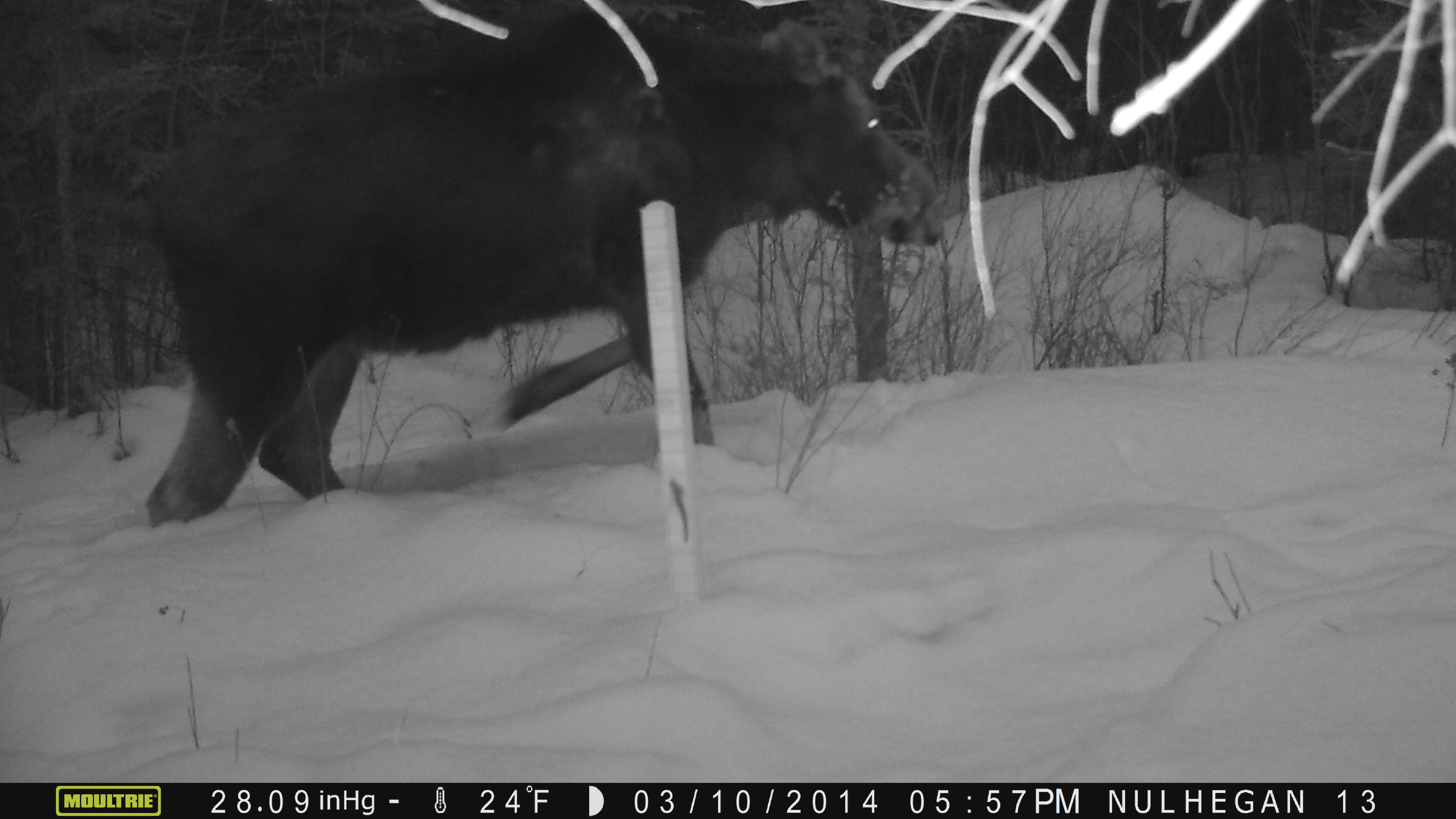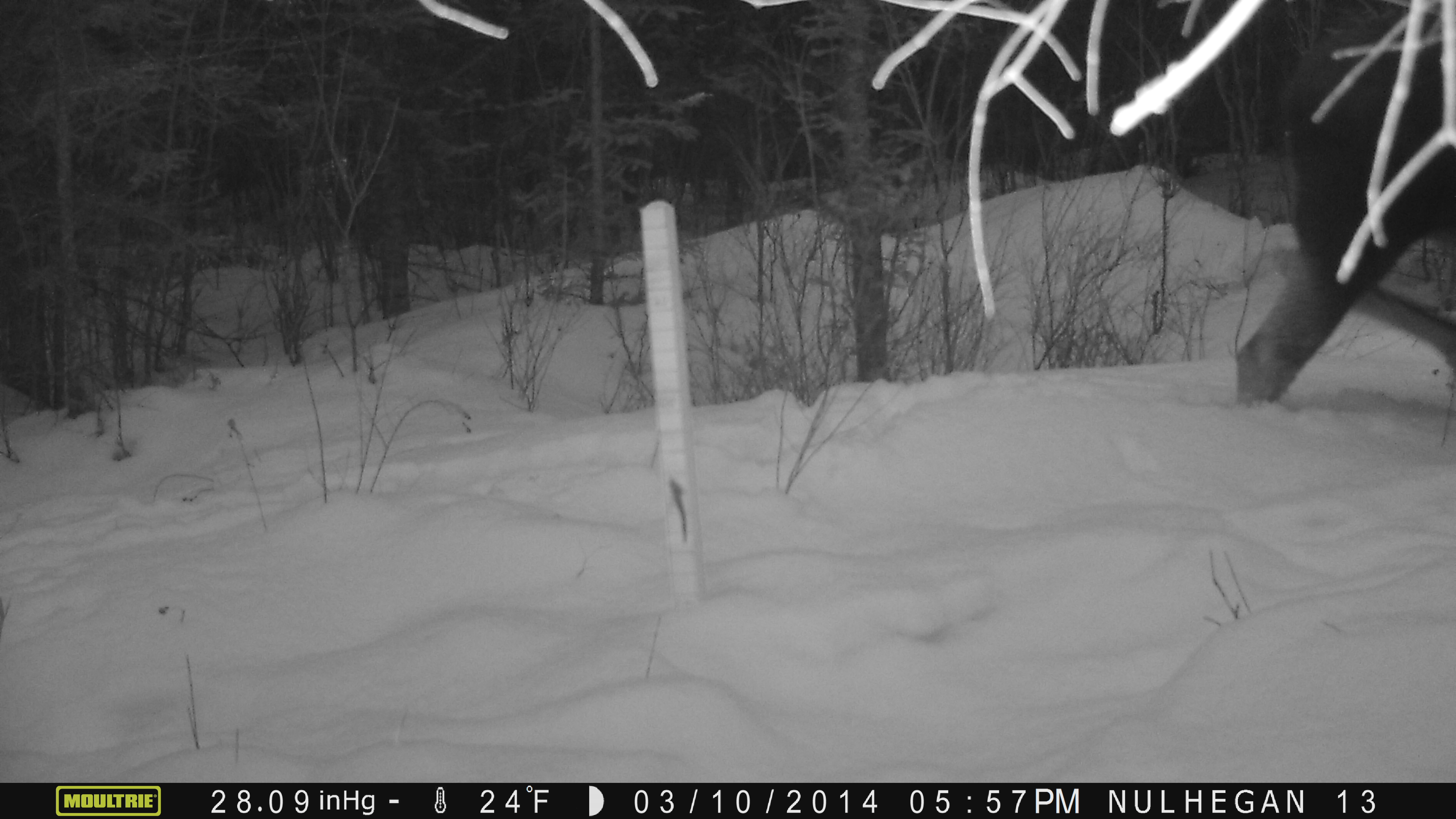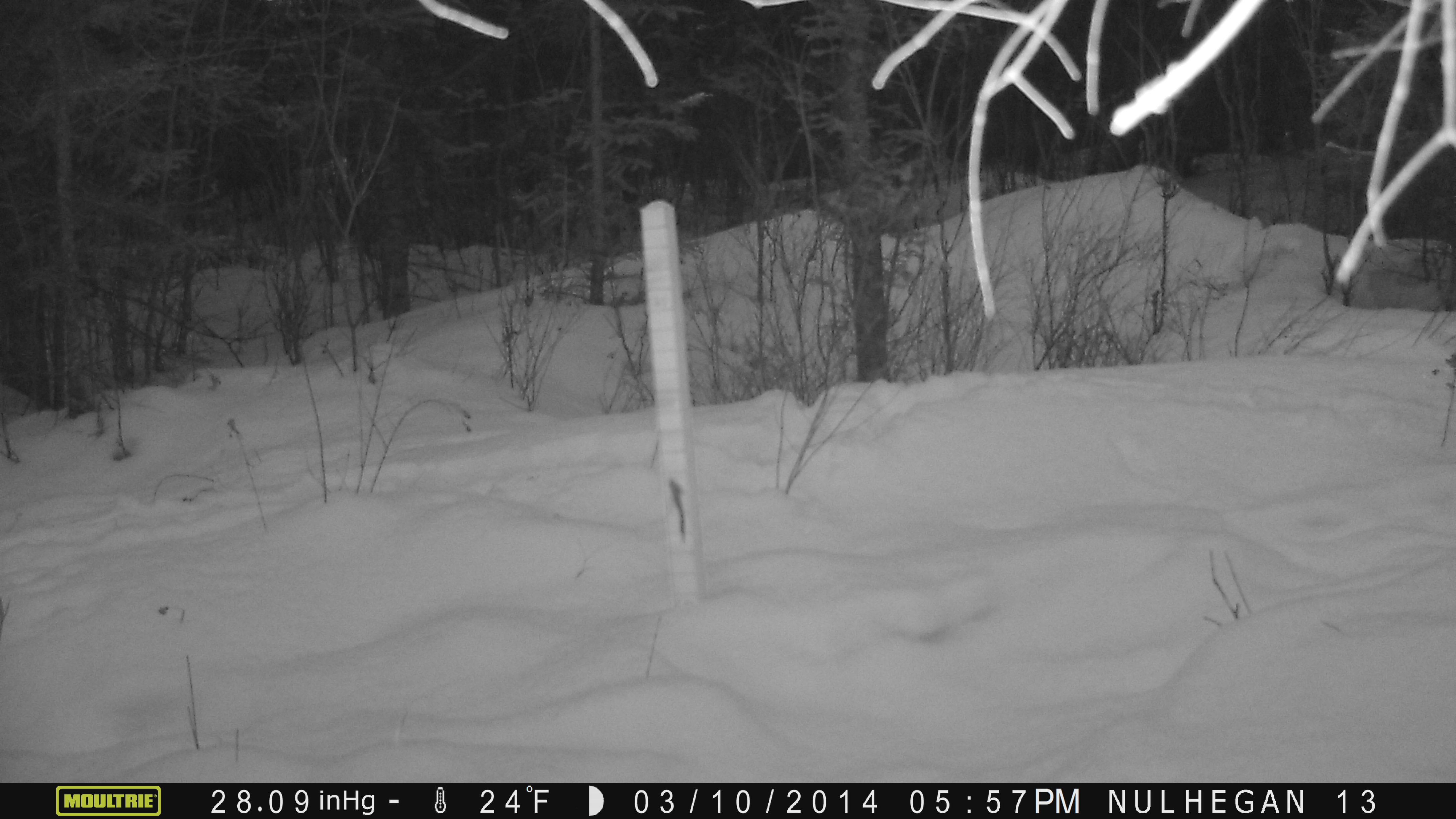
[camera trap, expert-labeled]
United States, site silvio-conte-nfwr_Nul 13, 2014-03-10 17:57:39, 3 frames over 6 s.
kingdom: Animalia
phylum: Chordata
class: Mammalia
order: Artiodactyla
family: Cervidae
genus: Alces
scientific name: Alces alces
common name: moose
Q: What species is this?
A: Moose (Alces alces).